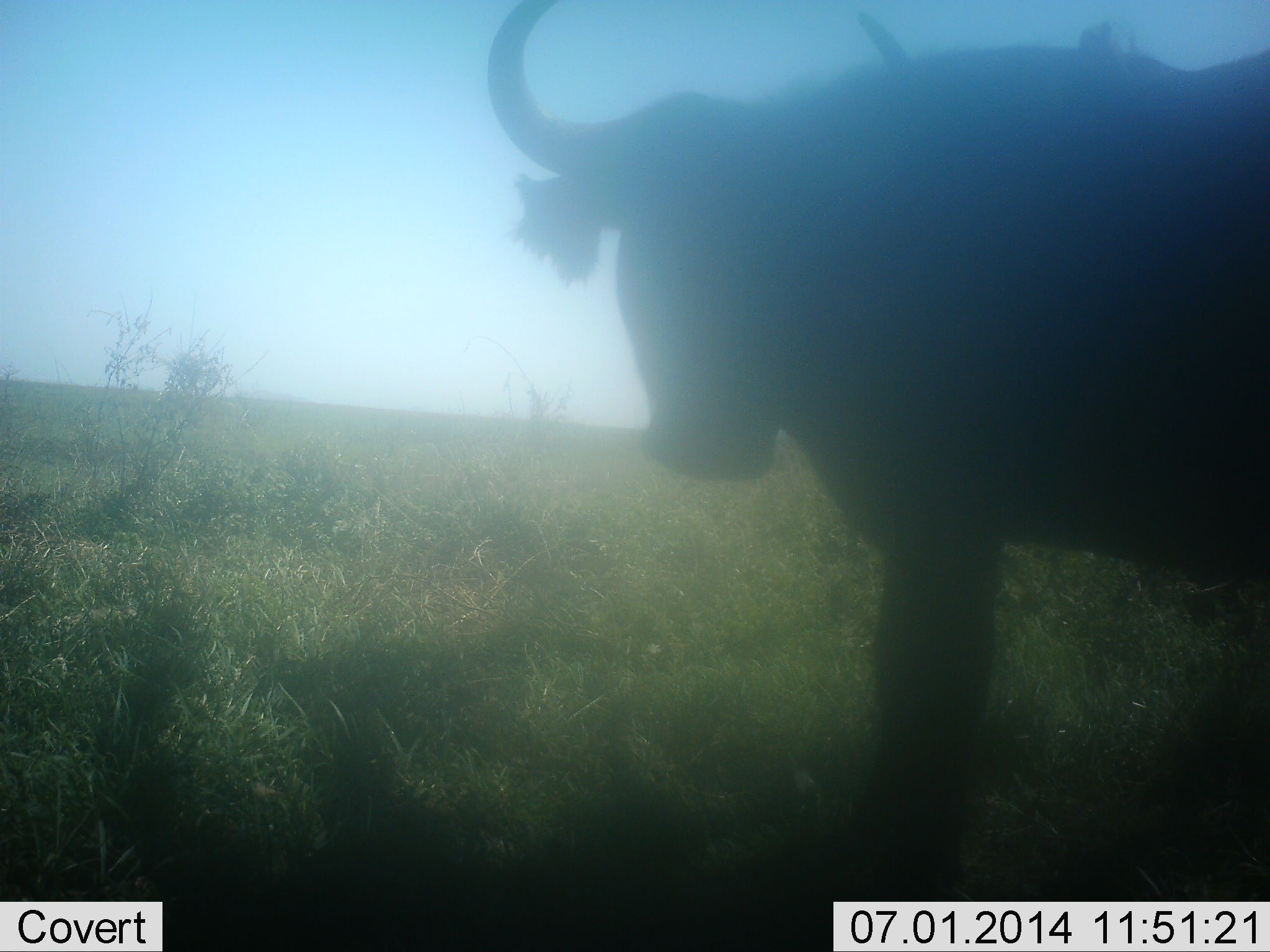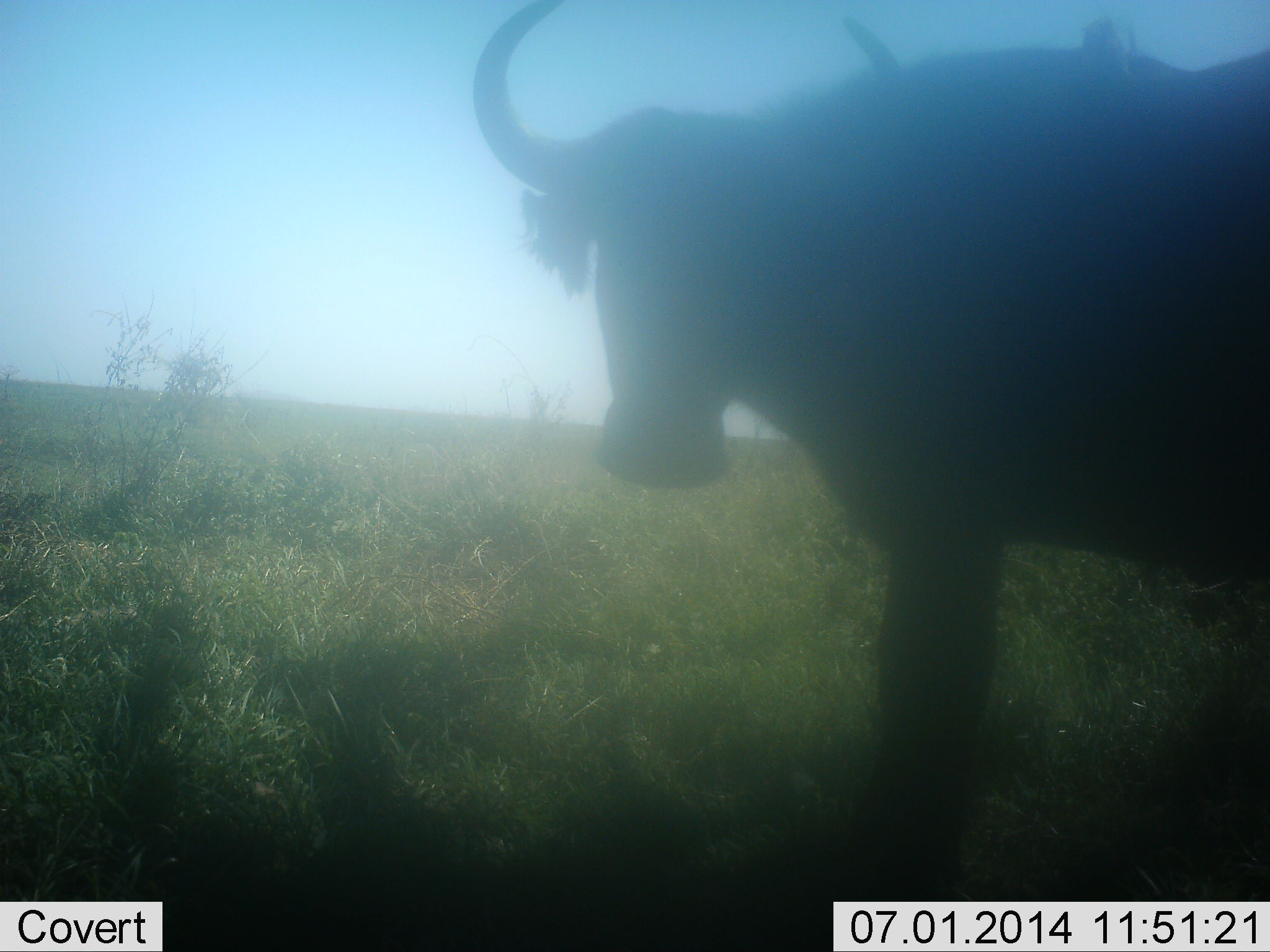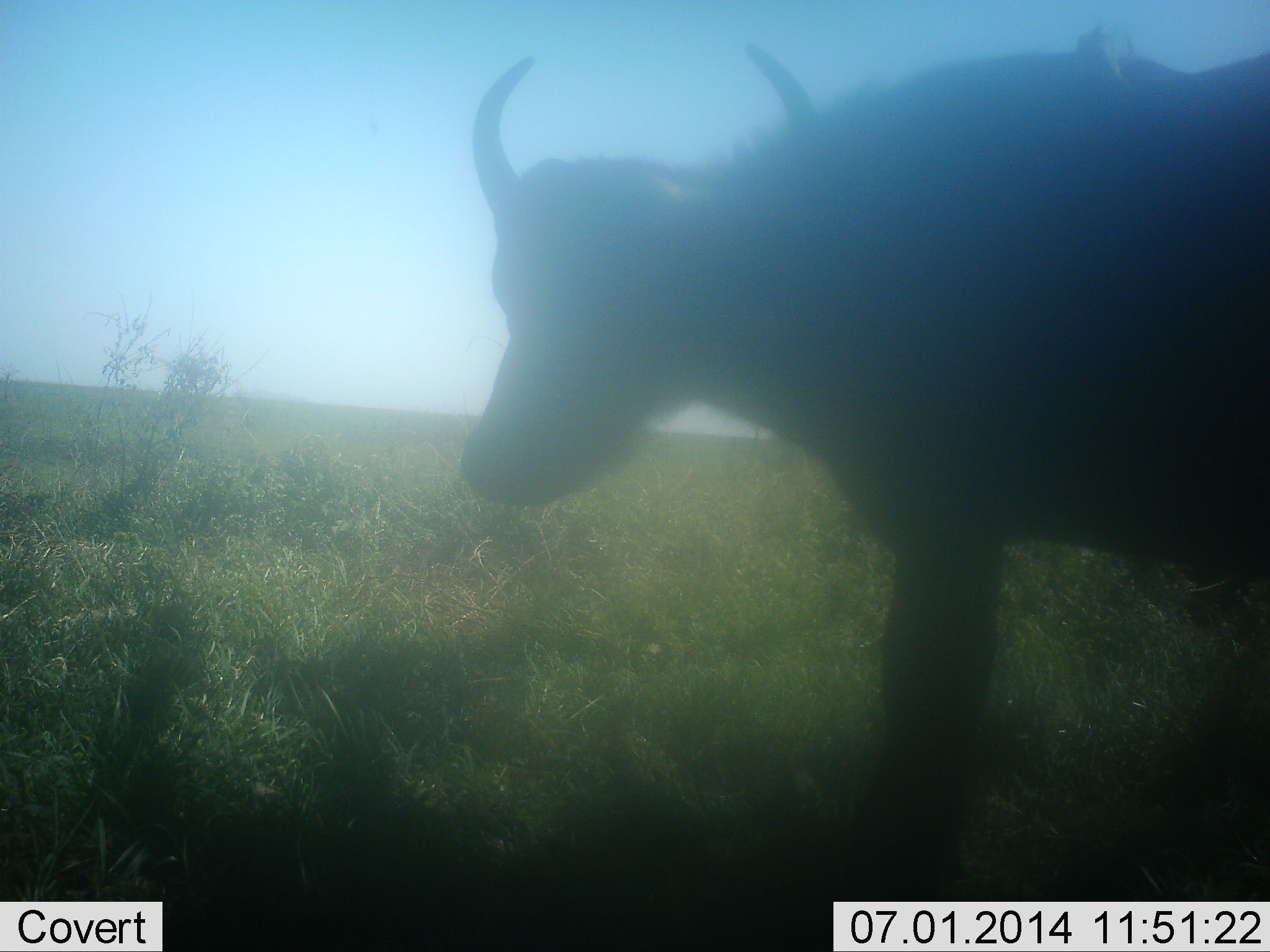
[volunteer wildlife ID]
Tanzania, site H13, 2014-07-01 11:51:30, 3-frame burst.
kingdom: Animalia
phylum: Chordata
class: Mammalia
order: Artiodactyla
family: Bovidae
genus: Connochaetes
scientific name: Connochaetes taurinus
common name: blue wildebeest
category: wildebeest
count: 1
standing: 90%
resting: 10%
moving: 0%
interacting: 0%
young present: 0%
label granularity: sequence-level